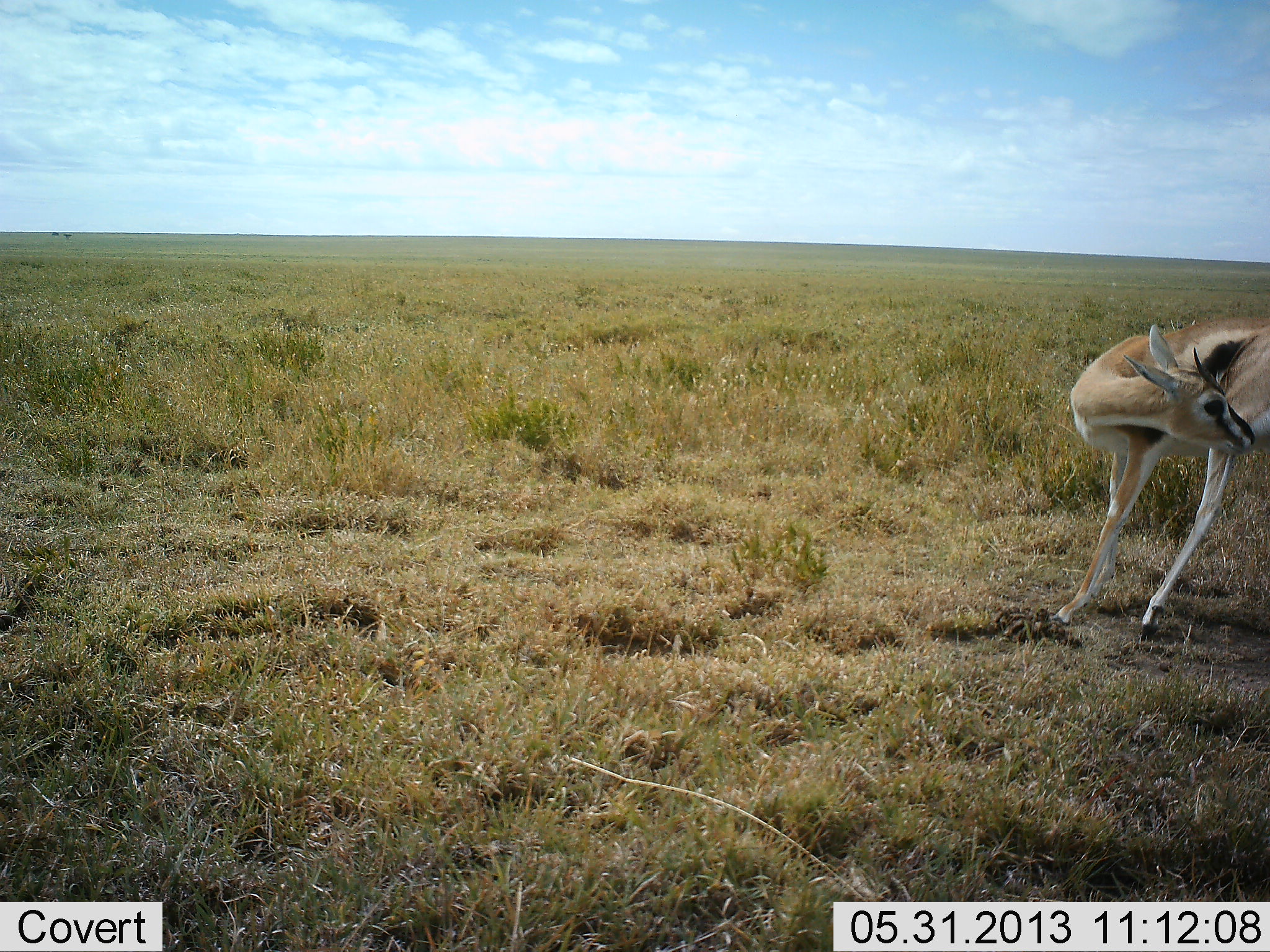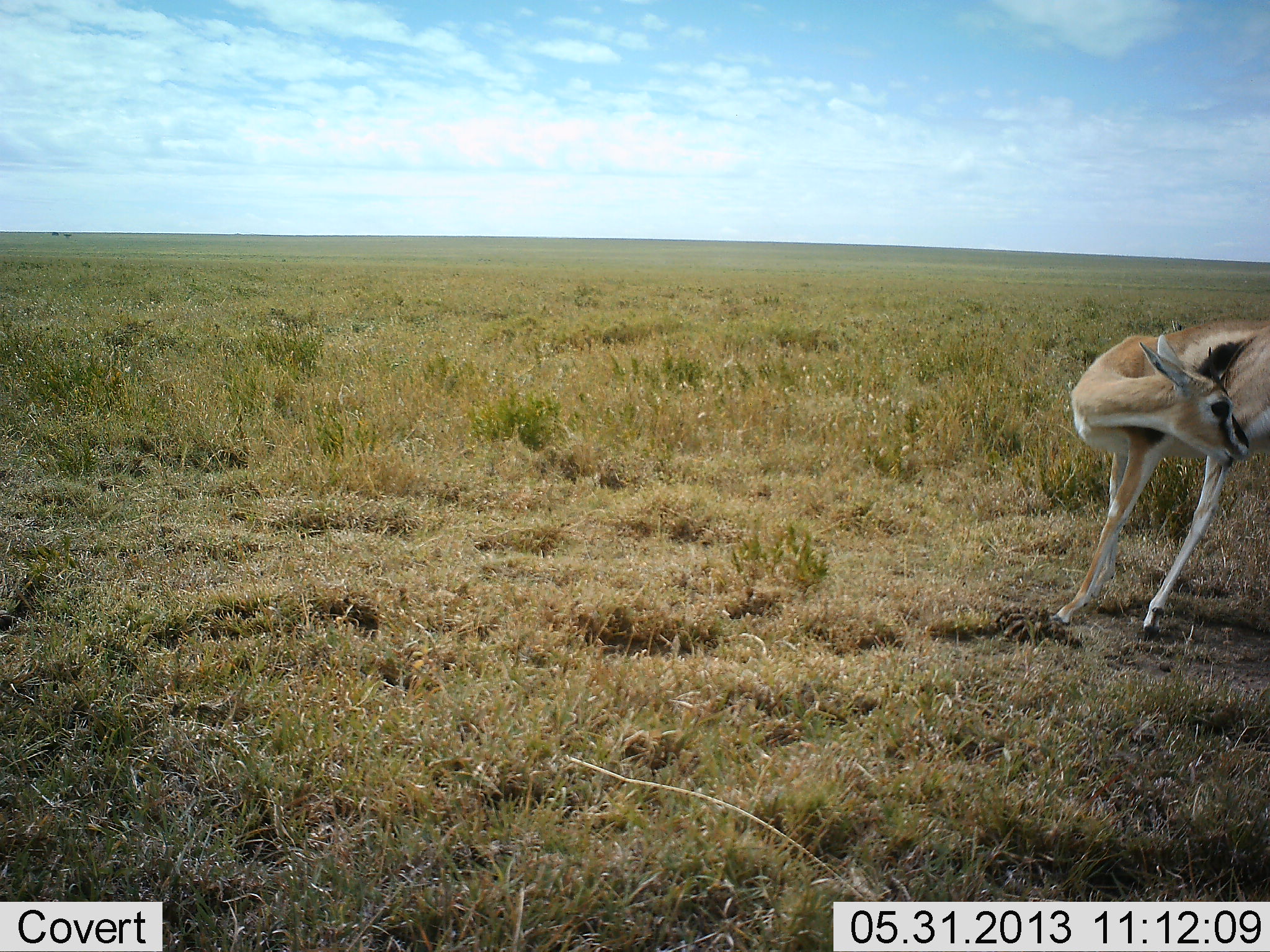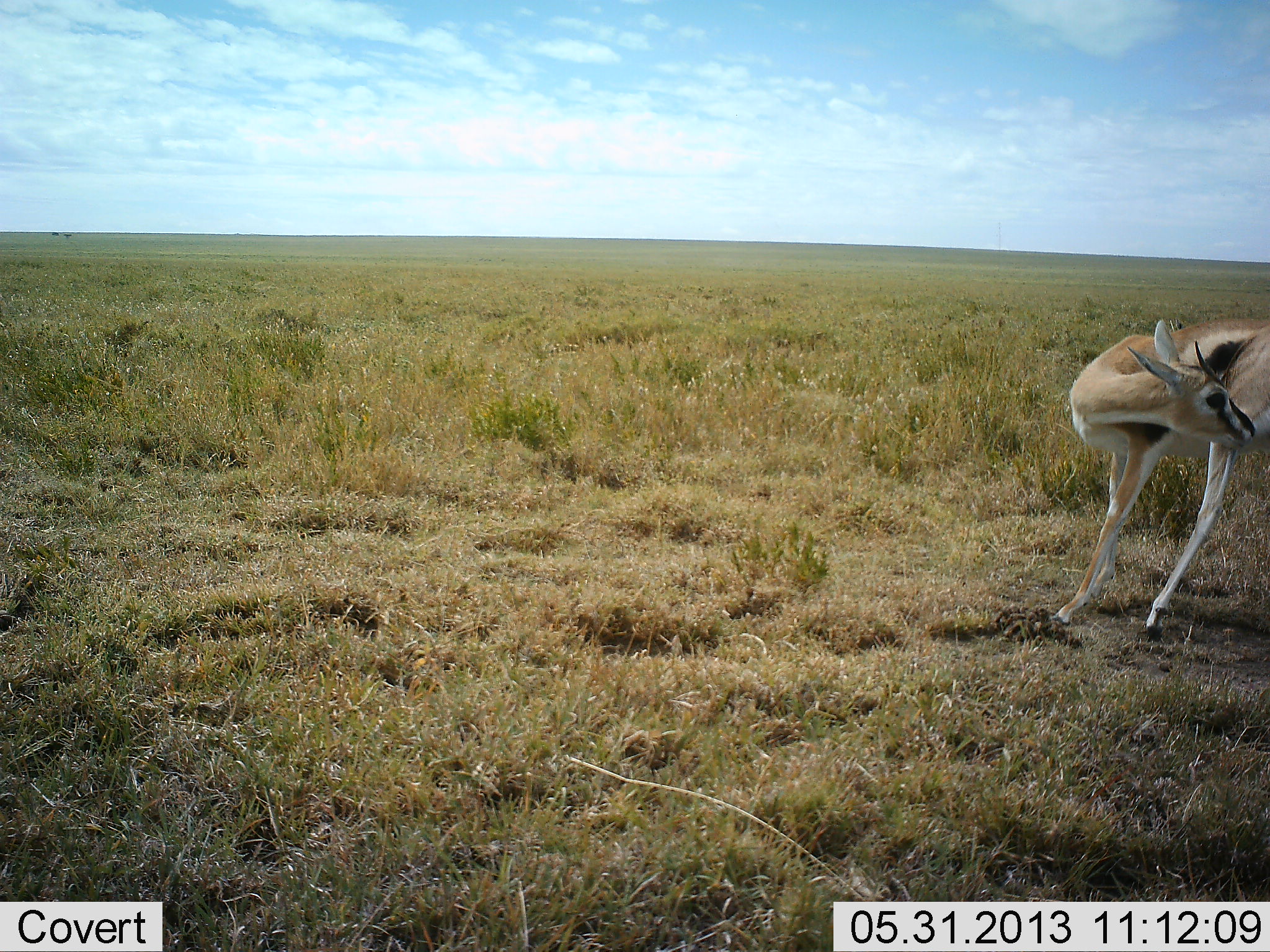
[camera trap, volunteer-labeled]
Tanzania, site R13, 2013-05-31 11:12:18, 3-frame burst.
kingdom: Animalia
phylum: Chordata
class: Mammalia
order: Artiodactyla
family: Bovidae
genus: Eudorcas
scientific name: Eudorcas thomsonii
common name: thomson's gazelle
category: gazellethomsons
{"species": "gazellethomsons (thomson's gazelle) (Eudorcas thomsonii)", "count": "1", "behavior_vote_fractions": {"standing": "83%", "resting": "9%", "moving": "9%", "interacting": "9%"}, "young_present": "0%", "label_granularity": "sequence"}